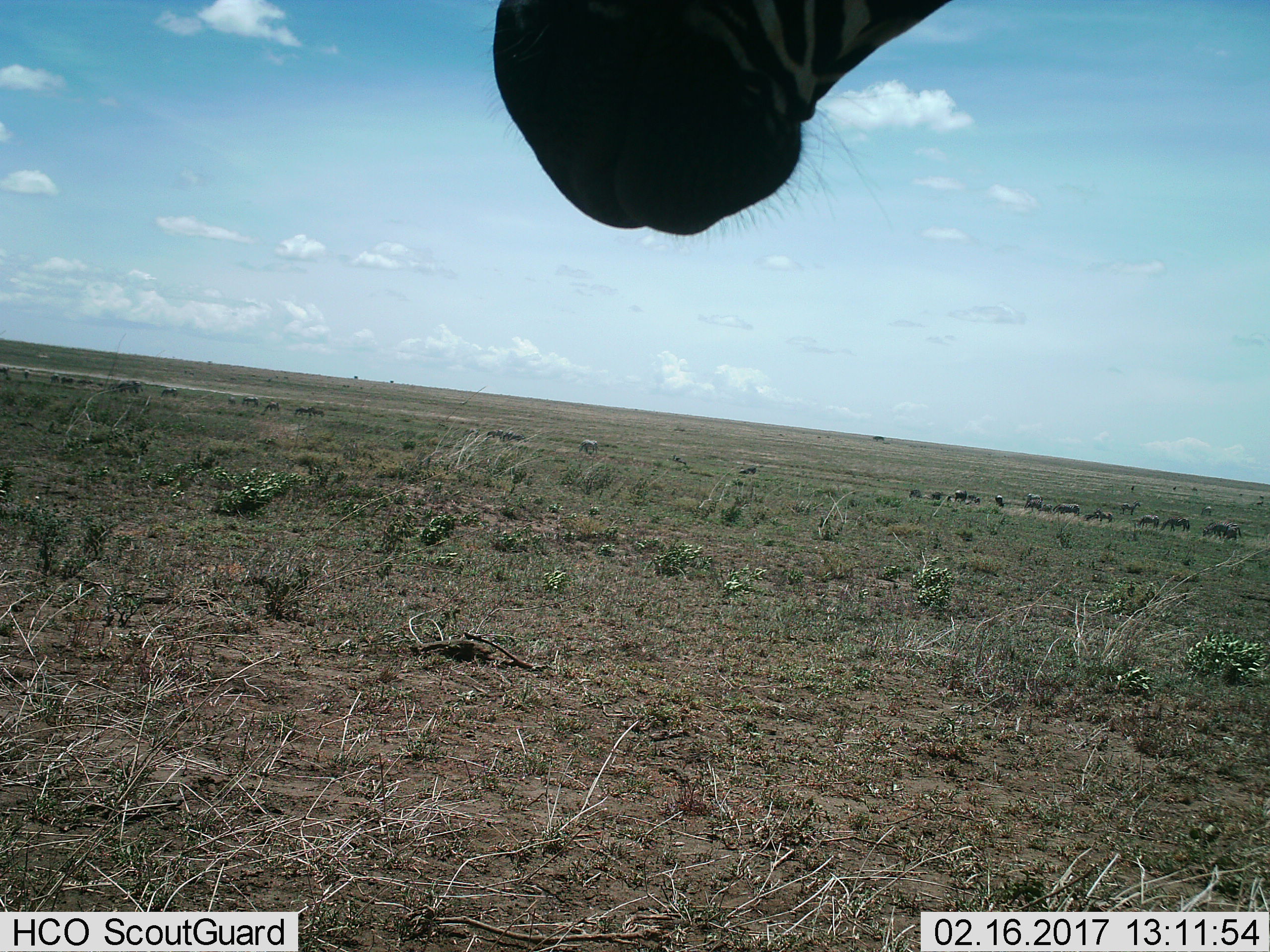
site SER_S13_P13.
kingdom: Animalia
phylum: Chordata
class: Mammalia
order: Perissodactyla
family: Equidae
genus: Equus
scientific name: Equus quagga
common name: plains zebra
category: zebraplains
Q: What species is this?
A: Zebraplains (plains zebra) (Equus quagga).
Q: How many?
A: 11-50.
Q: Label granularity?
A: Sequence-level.